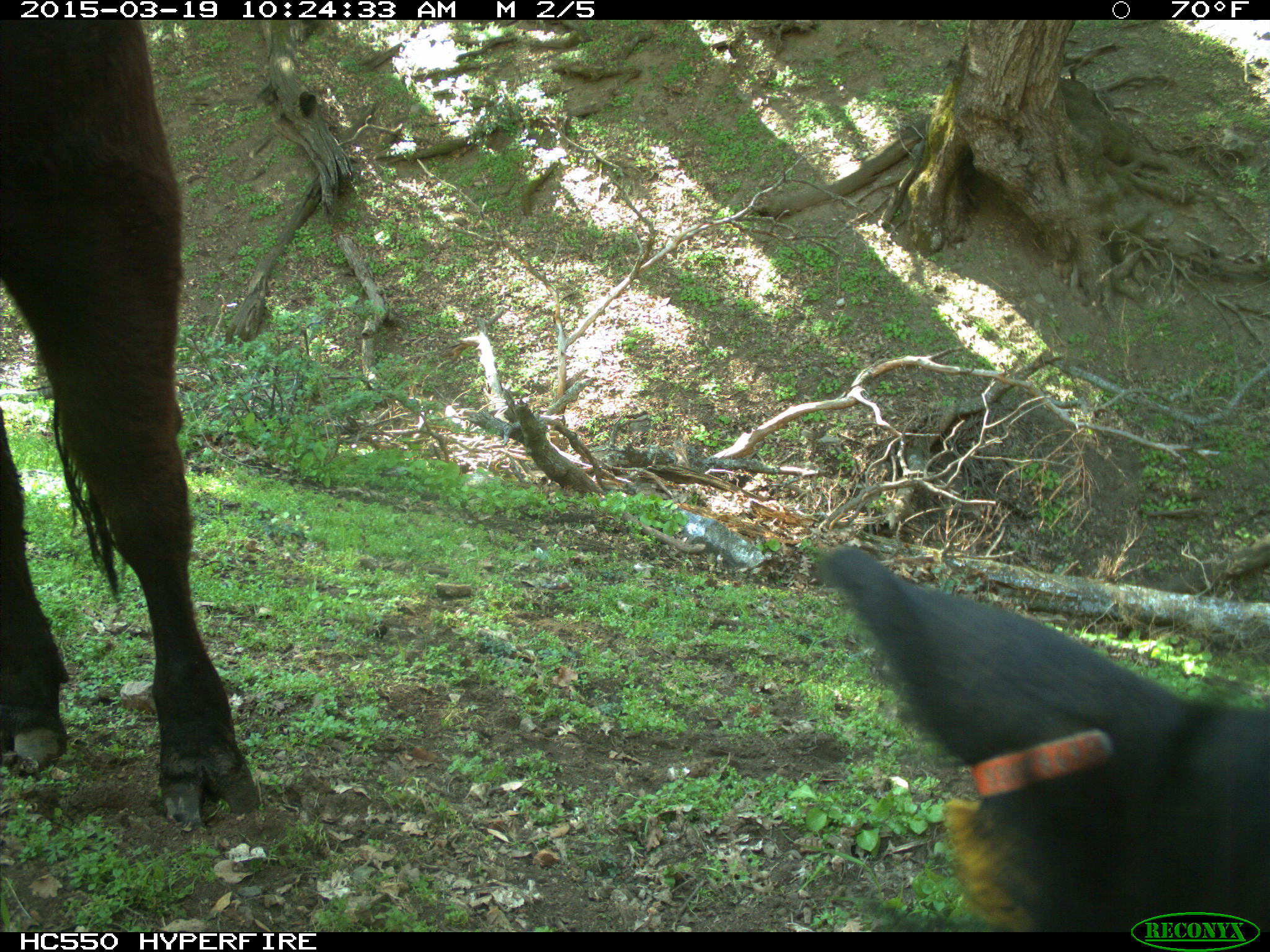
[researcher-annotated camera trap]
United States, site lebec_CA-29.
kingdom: Animalia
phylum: Chordata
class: Mammalia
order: Artiodactyla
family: Bovidae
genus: Bos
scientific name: Bos taurus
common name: domestic cow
Bos taurus (domestic cow).